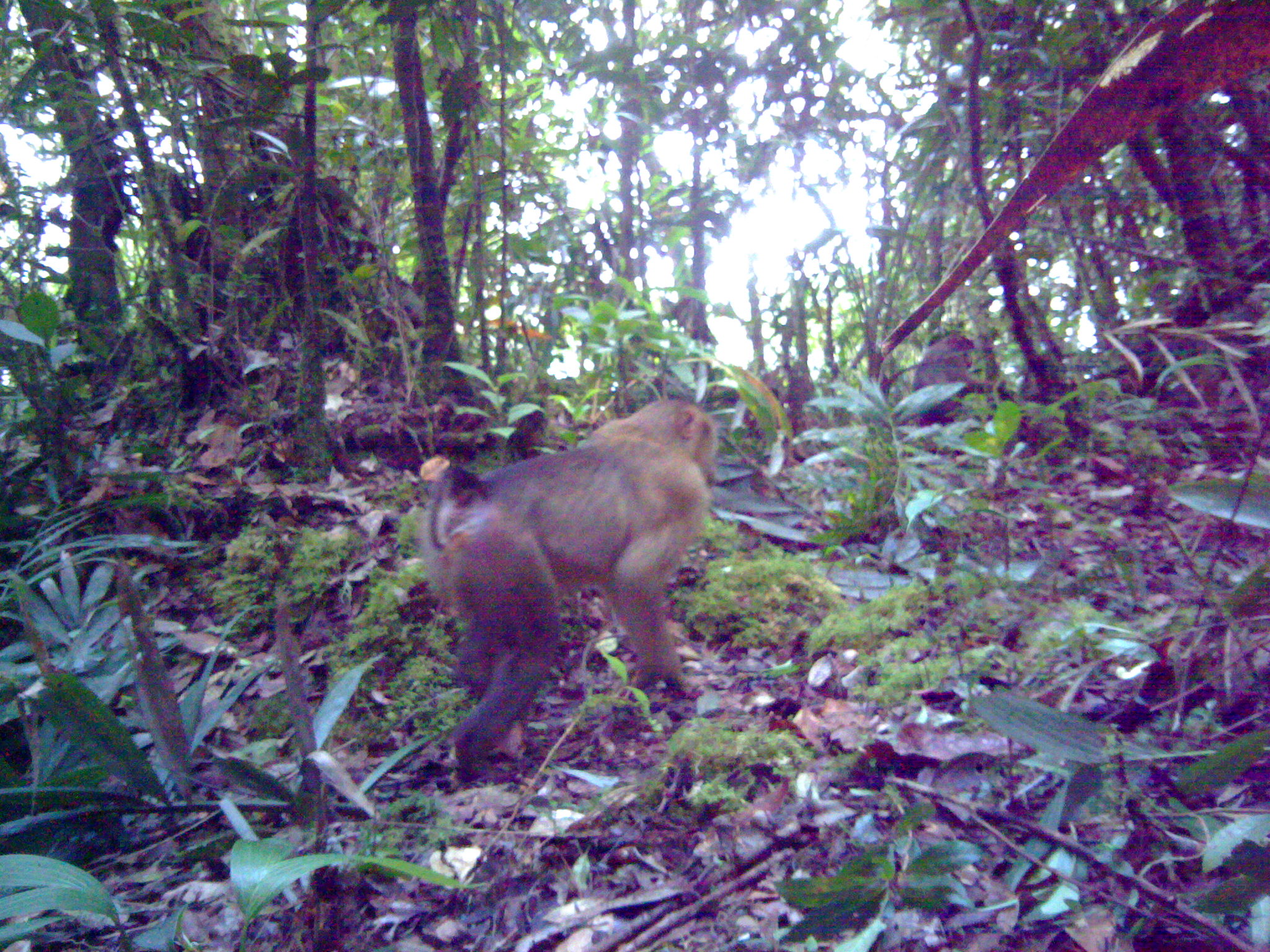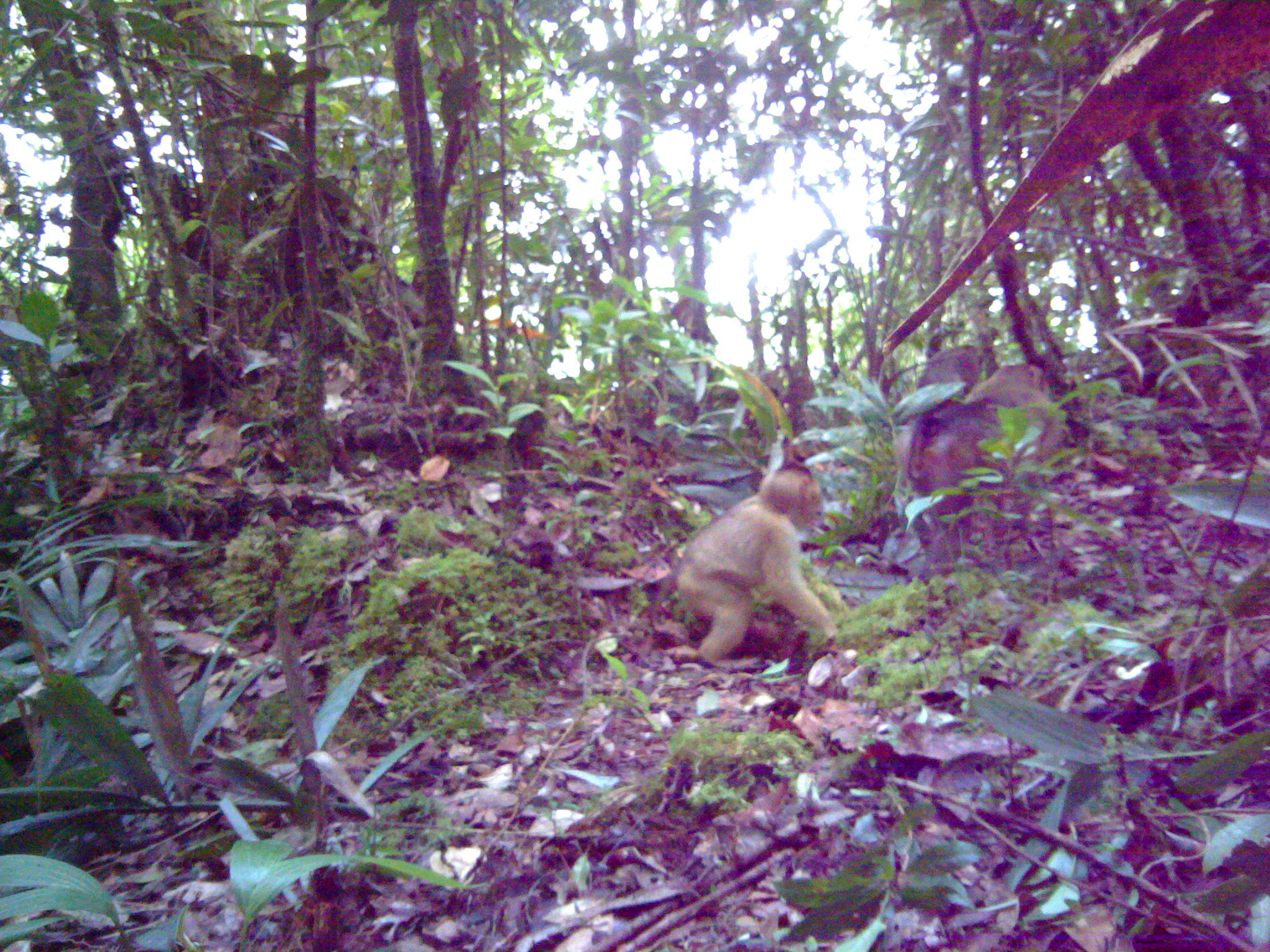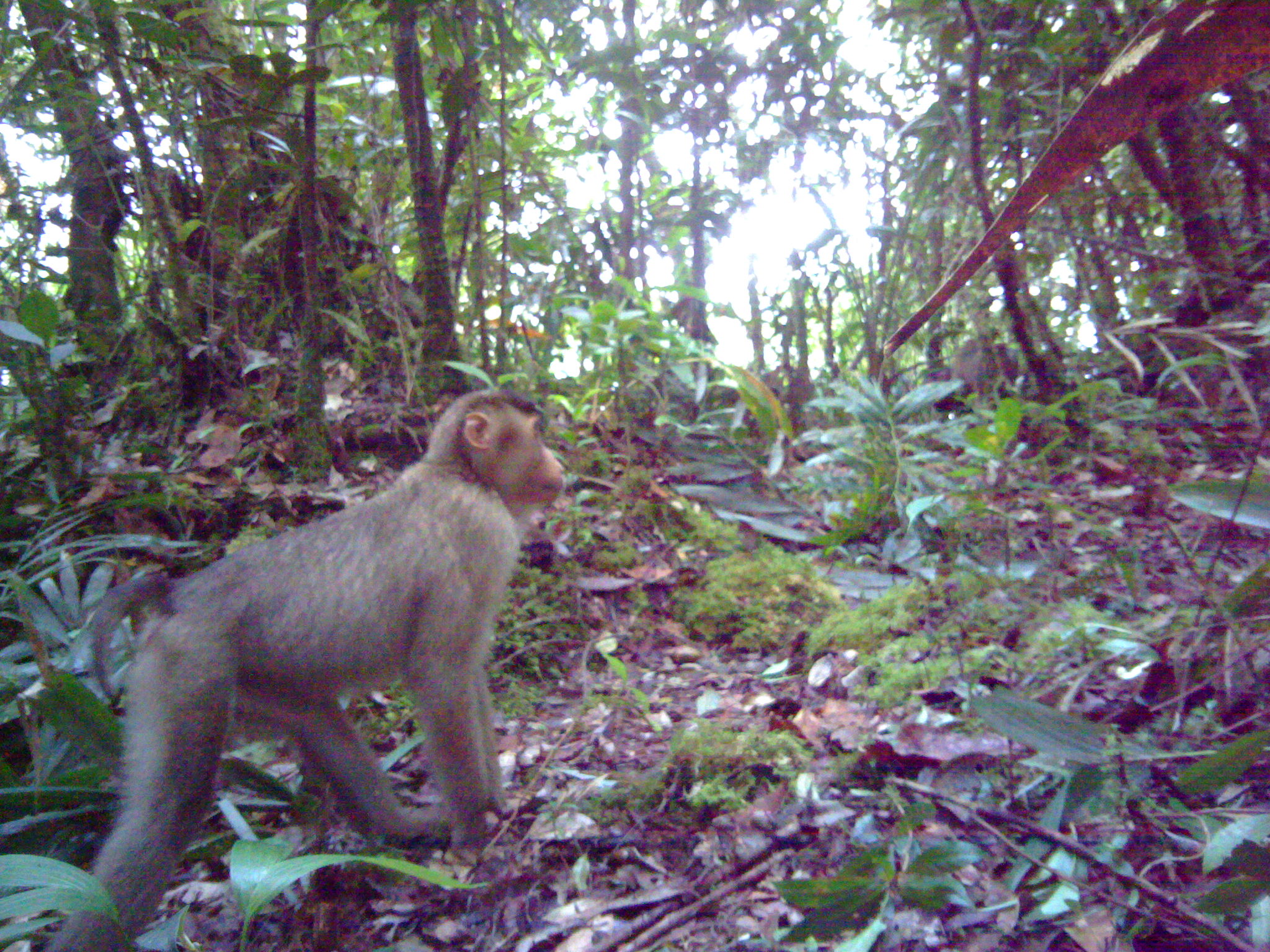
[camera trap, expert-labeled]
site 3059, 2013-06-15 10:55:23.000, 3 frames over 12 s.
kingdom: Animalia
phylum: Chordata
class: Mammalia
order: Primates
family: Cercopithecidae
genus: Macaca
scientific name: Macaca nemestrina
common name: southern pig-tailed macaque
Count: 2.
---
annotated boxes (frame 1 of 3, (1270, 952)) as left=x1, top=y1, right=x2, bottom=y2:
macaca nemestrina: left=427, top=399, right=719, bottom=787; left=911, top=332, right=1009, bottom=426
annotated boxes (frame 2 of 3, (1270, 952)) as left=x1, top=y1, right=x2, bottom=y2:
macaca nemestrina: left=670, top=467, right=839, bottom=668; left=902, top=363, right=1055, bottom=541; left=912, top=341, right=997, bottom=401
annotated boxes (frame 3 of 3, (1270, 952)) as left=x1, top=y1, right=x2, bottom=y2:
macaca nemestrina: left=35, top=387, right=566, bottom=949; left=929, top=326, right=1018, bottom=412